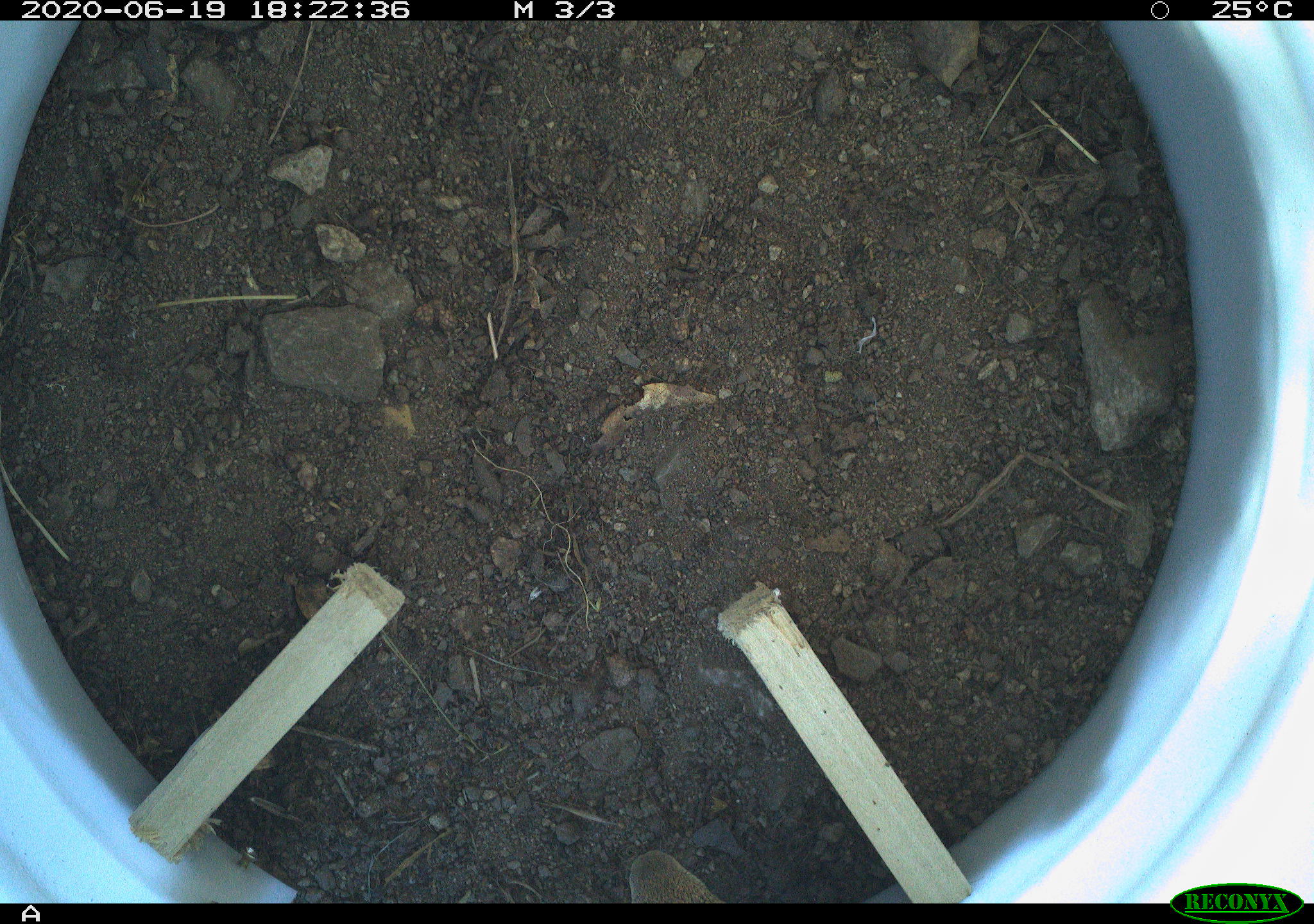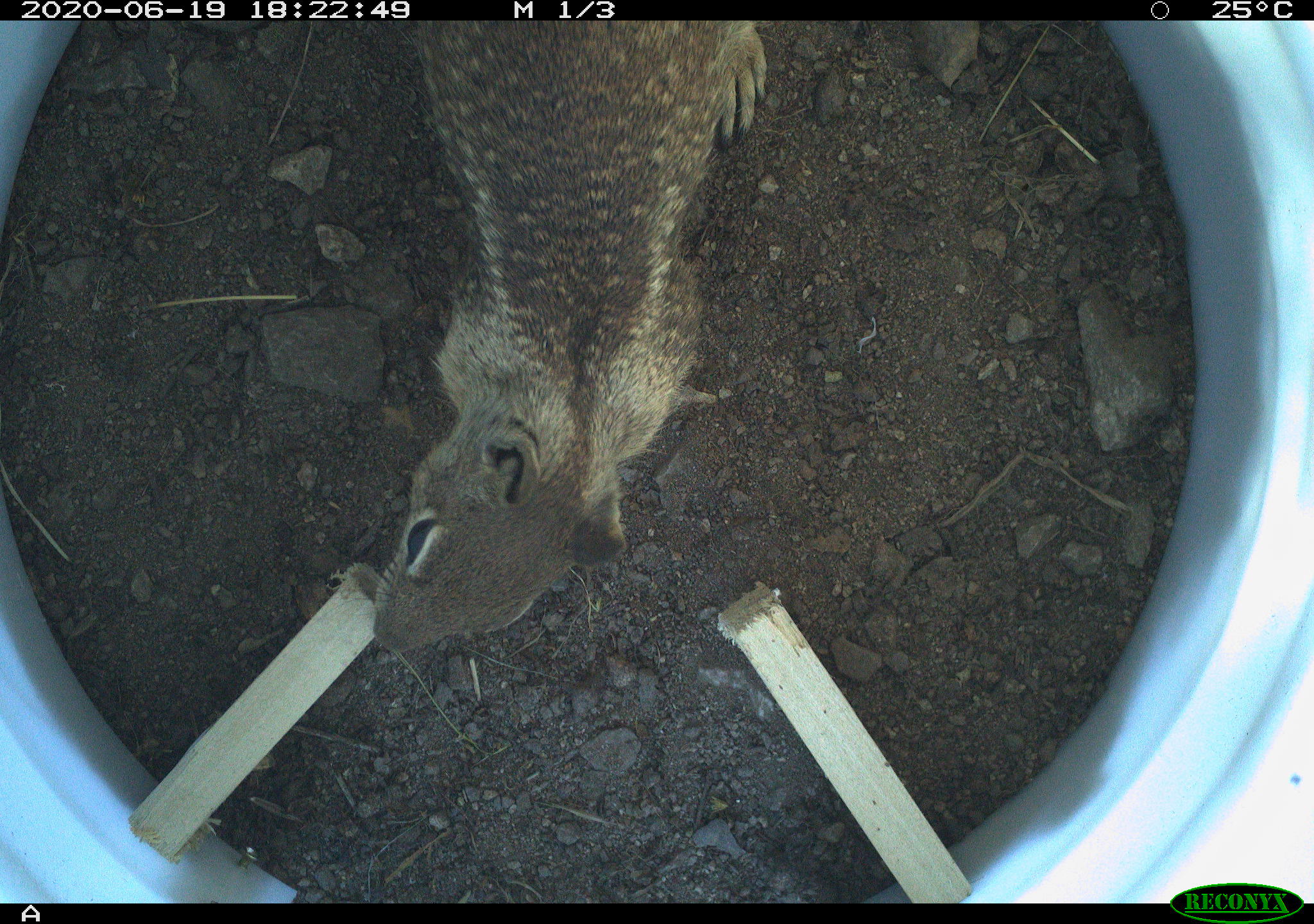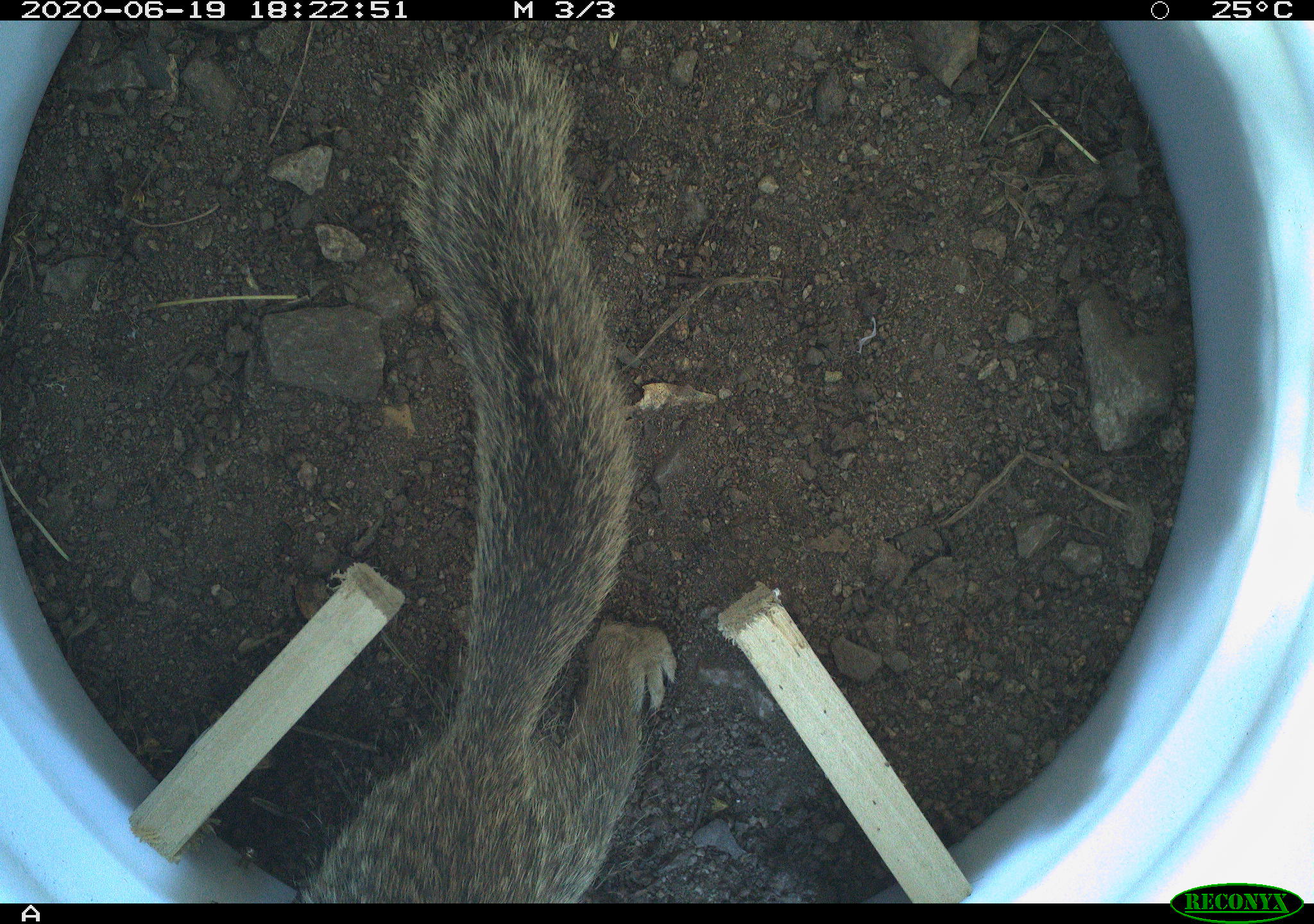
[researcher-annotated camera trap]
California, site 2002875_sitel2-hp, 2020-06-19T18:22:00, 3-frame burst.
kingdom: Animalia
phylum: Chordata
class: Mammalia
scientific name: Mammalia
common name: mammal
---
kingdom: Animalia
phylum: Chordata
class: Mammalia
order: Rodentia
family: Sciuridae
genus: Otospermophilus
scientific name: Otospermophilus beecheyi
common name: california ground squirrel